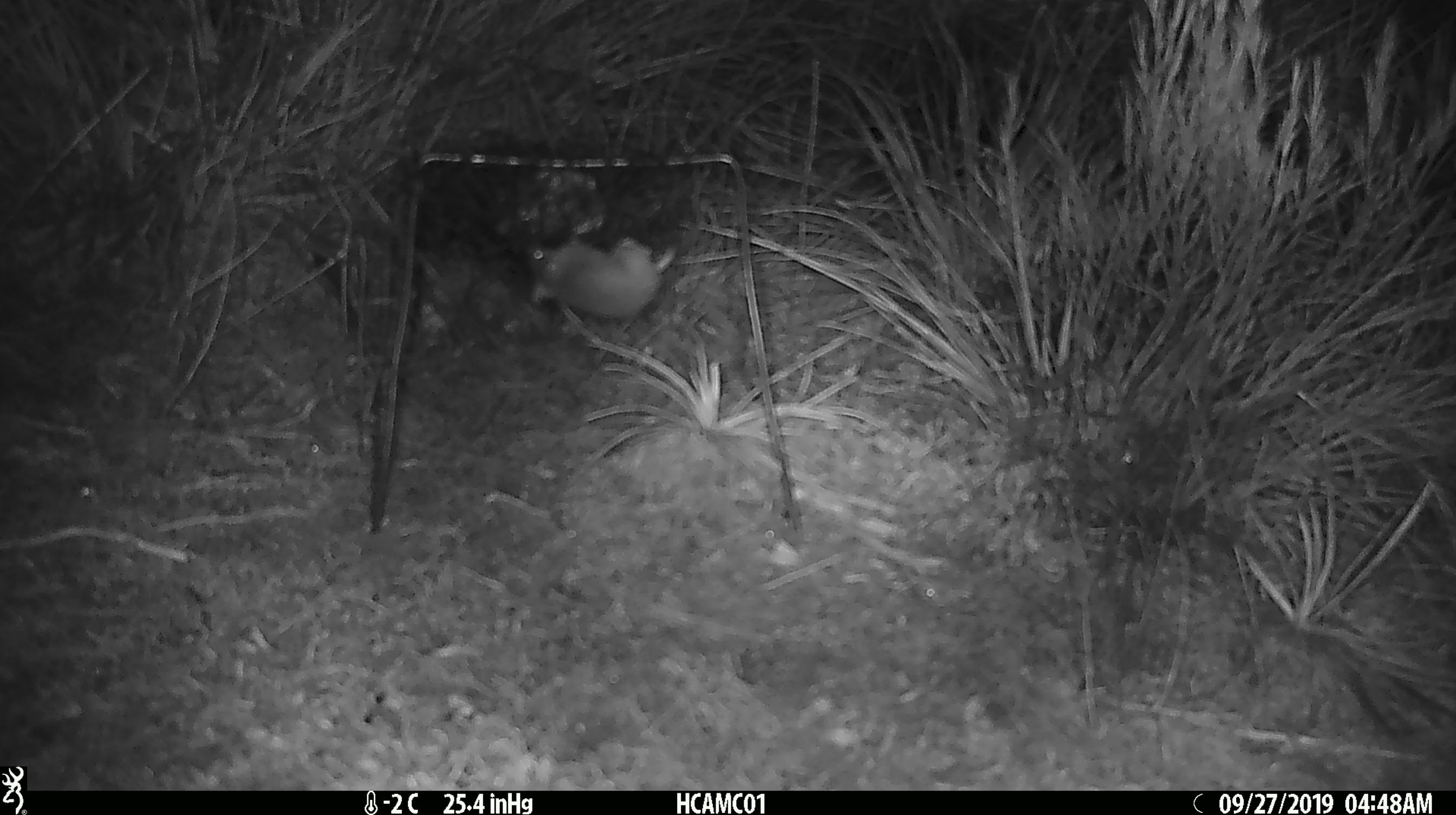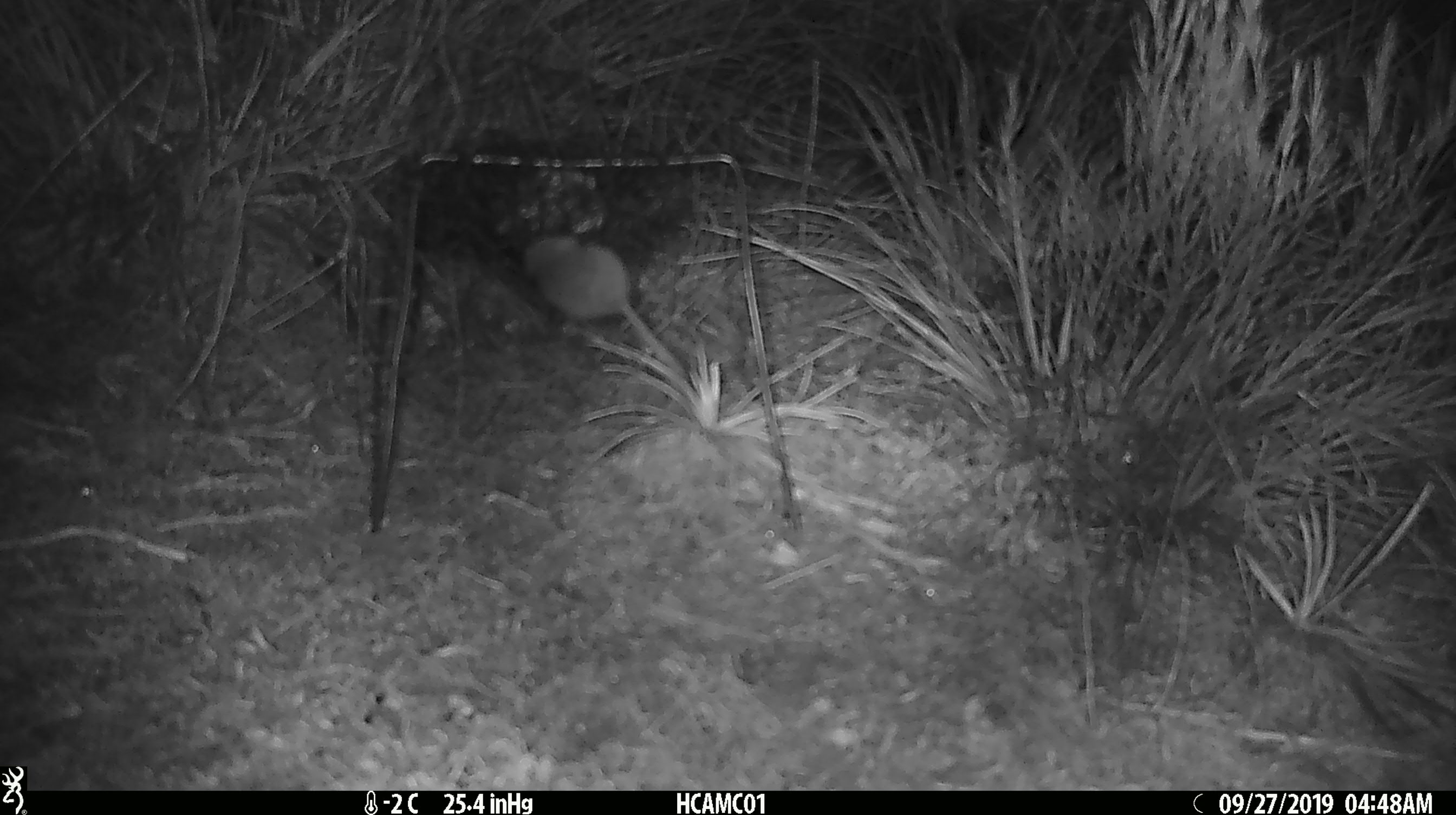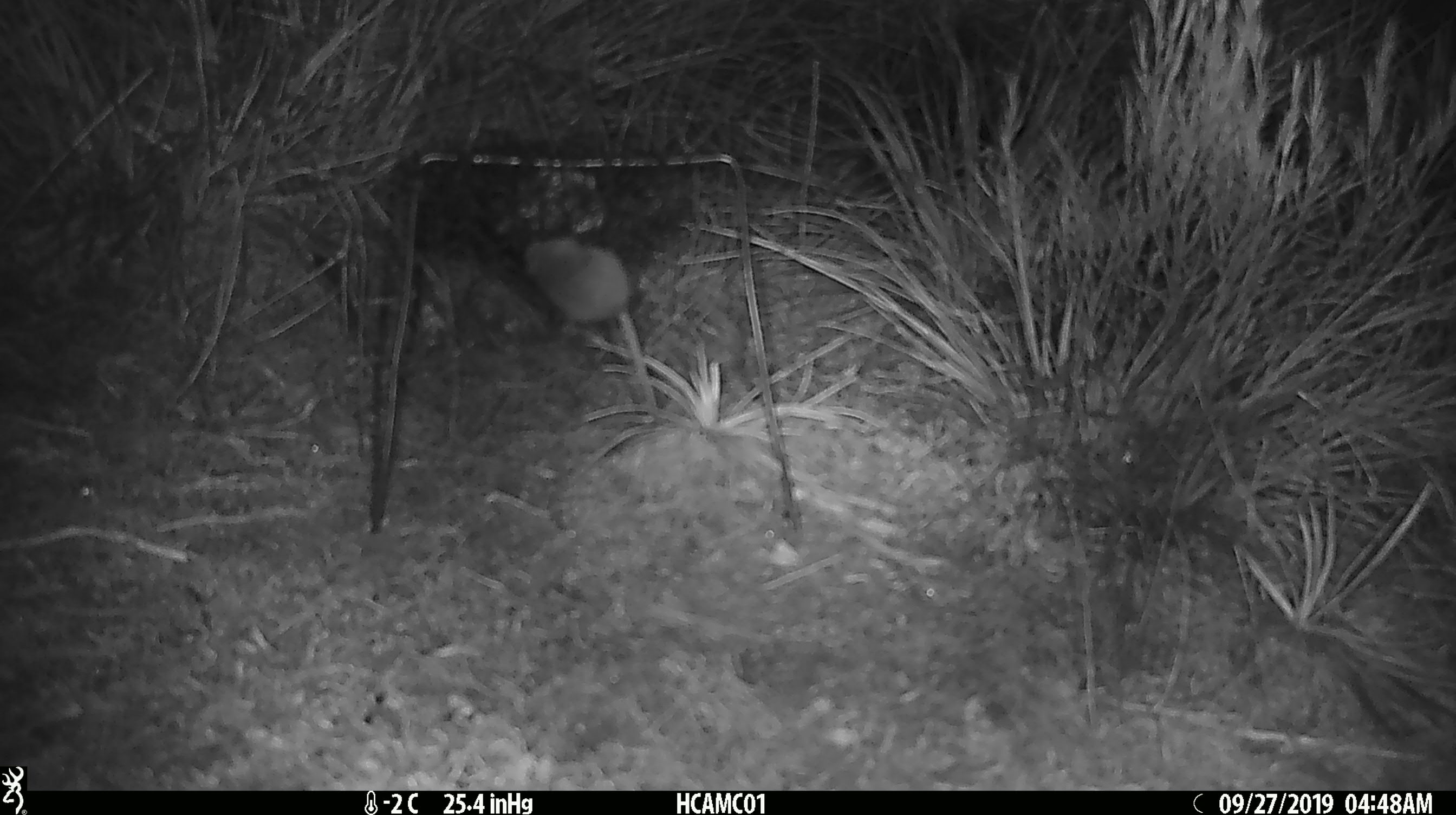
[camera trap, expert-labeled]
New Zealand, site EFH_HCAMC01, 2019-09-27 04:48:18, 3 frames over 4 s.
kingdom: Animalia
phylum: Chordata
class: Mammalia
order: Rodentia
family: Muridae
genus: Mus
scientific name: Mus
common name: mouse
Mouse (Mus).